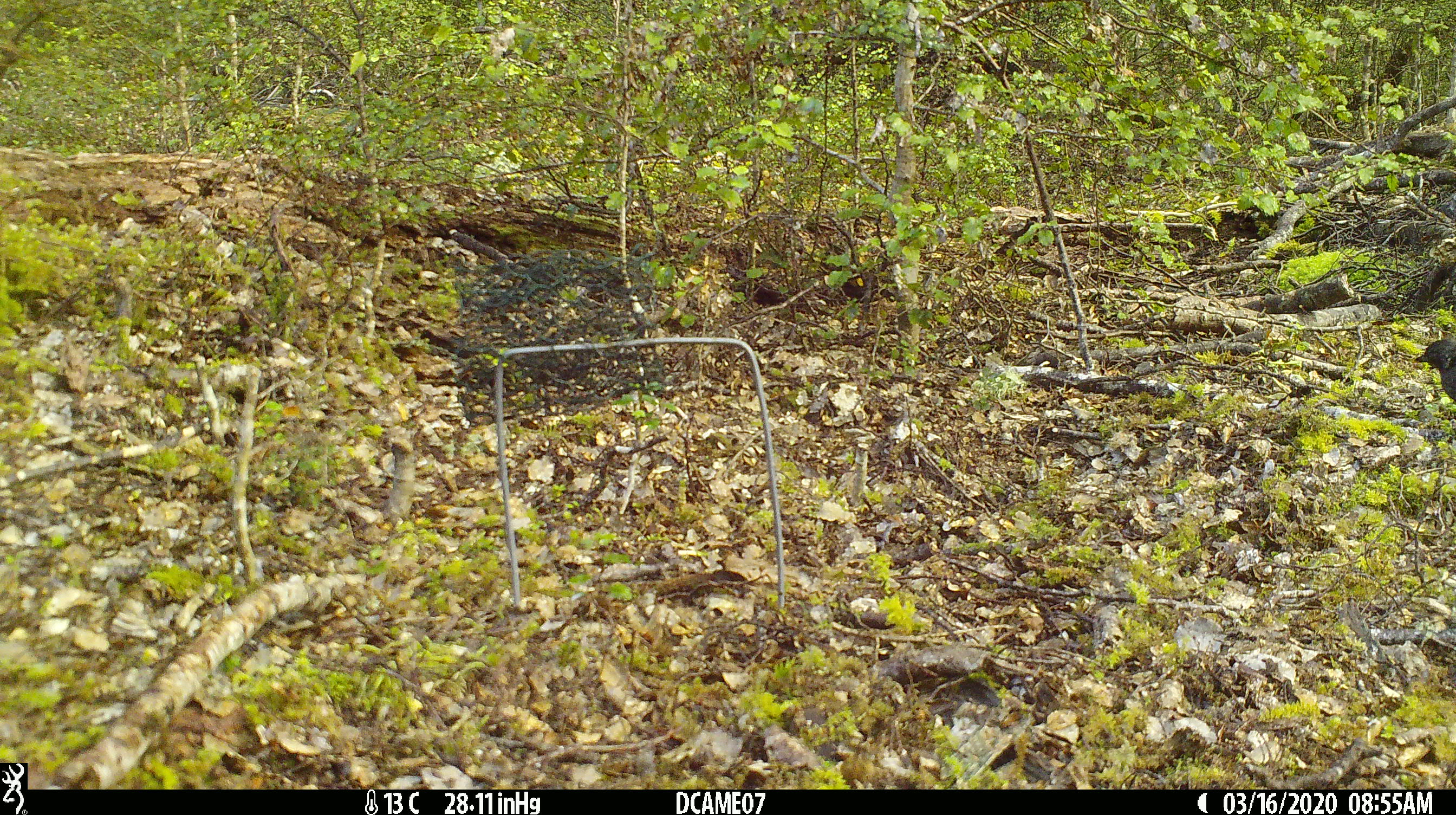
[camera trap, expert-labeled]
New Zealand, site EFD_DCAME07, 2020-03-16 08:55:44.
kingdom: Animalia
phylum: Chordata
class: Aves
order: Passeriformes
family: Turdidae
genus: Turdus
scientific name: Turdus merula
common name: eurasian blackbird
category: blackbird